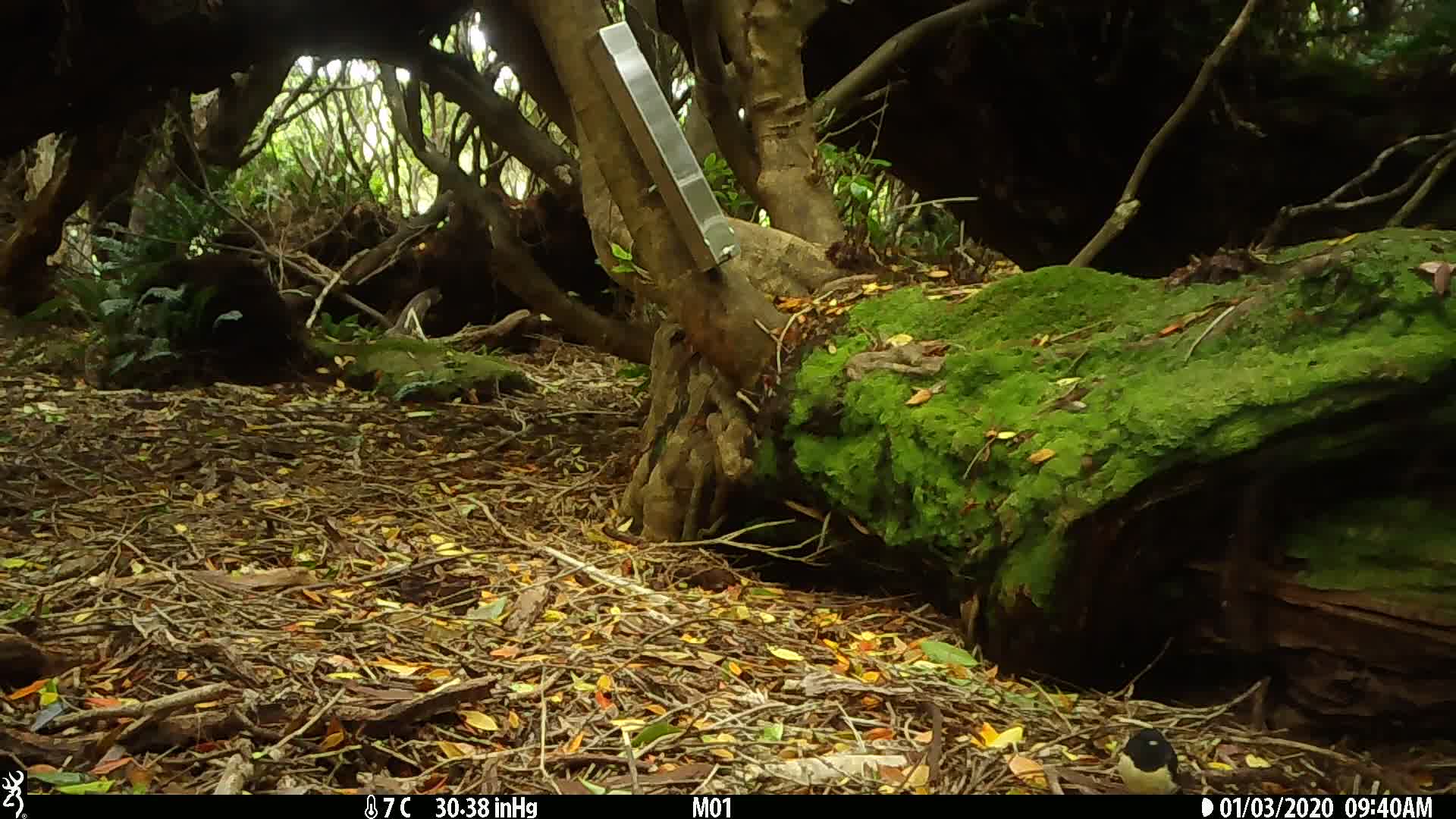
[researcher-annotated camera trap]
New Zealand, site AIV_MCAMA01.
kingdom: Animalia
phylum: Chordata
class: Aves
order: Passeriformes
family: Petroicidae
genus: Petroica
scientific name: Petroica macrocephala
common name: tomtit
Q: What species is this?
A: Tomtit (Petroica macrocephala).